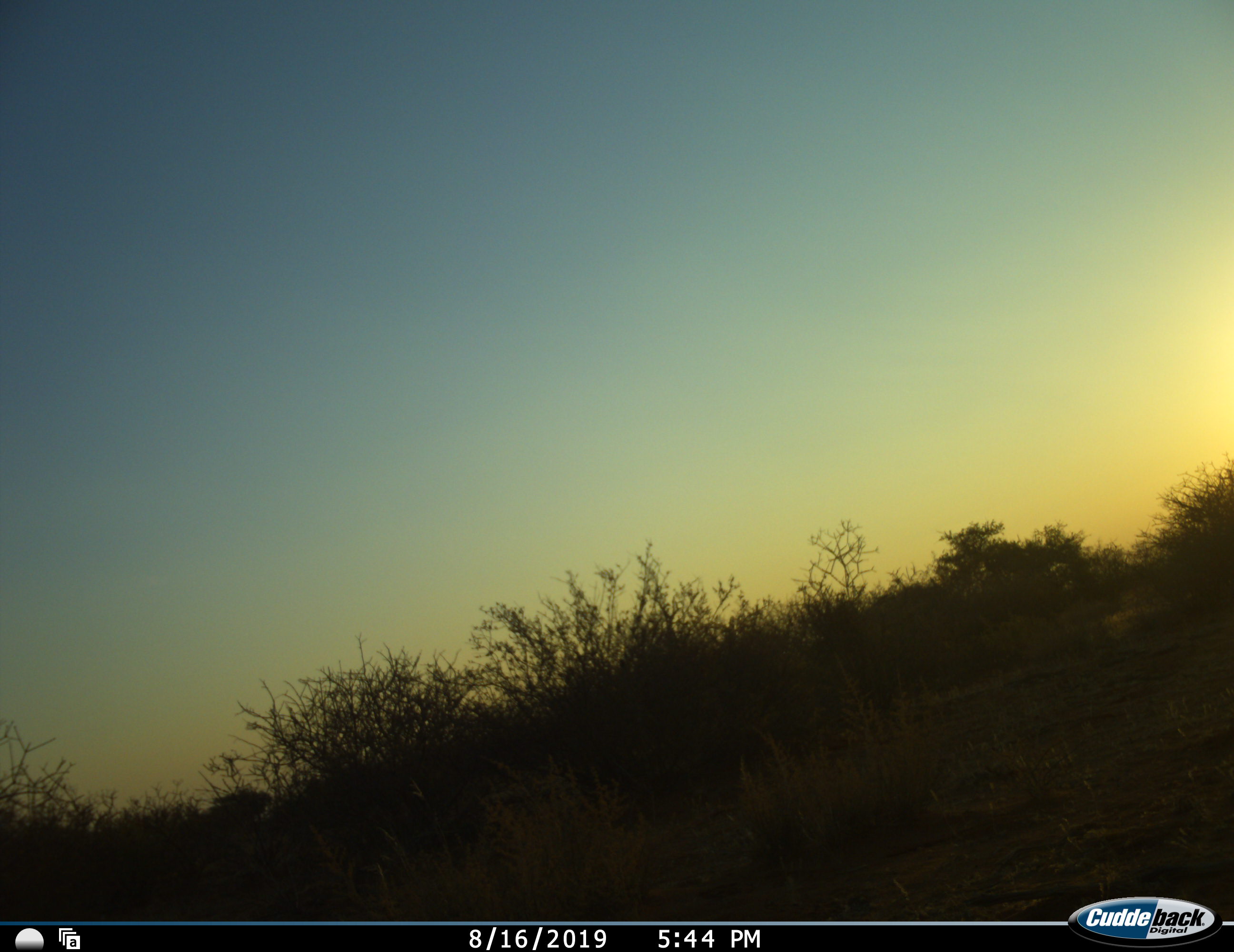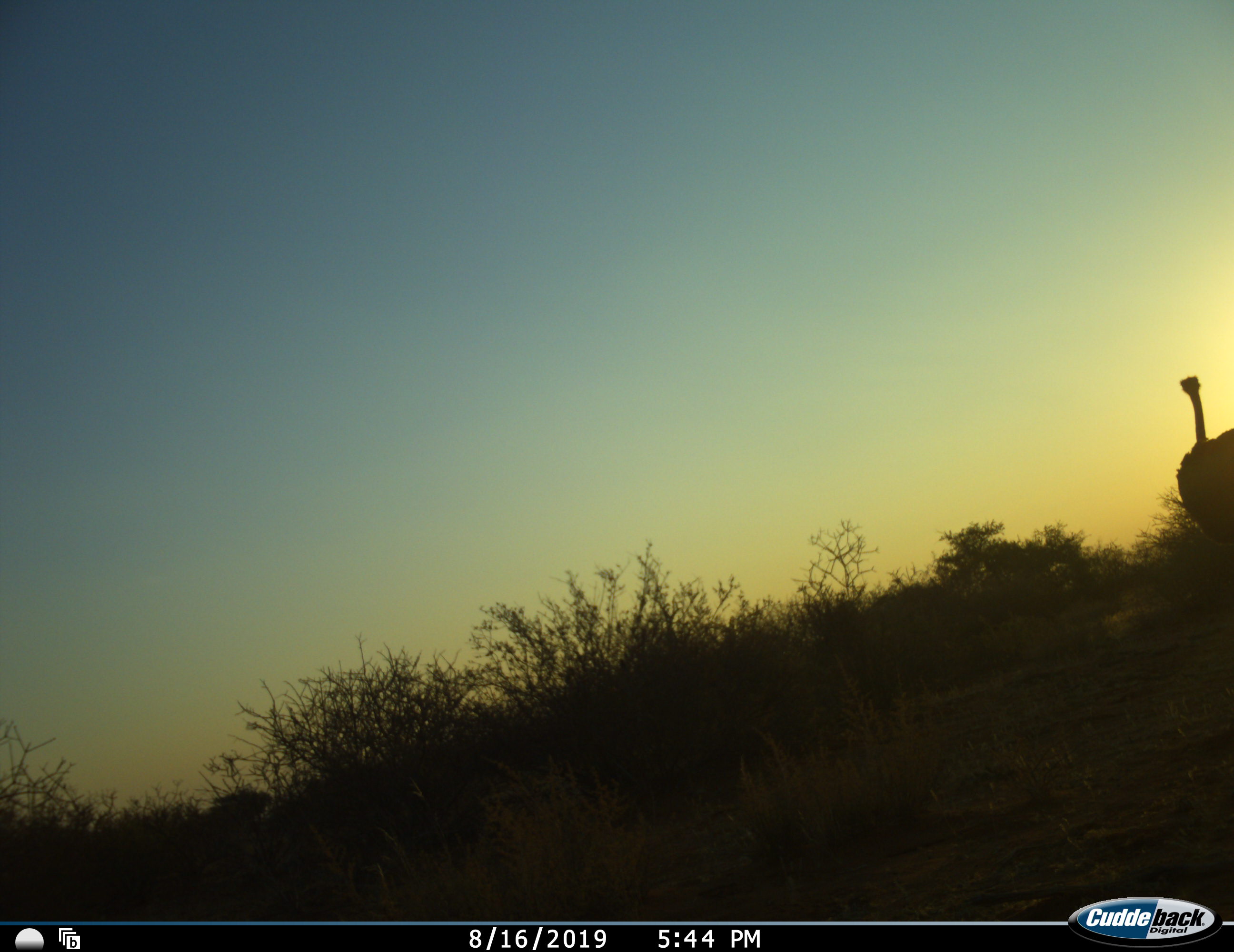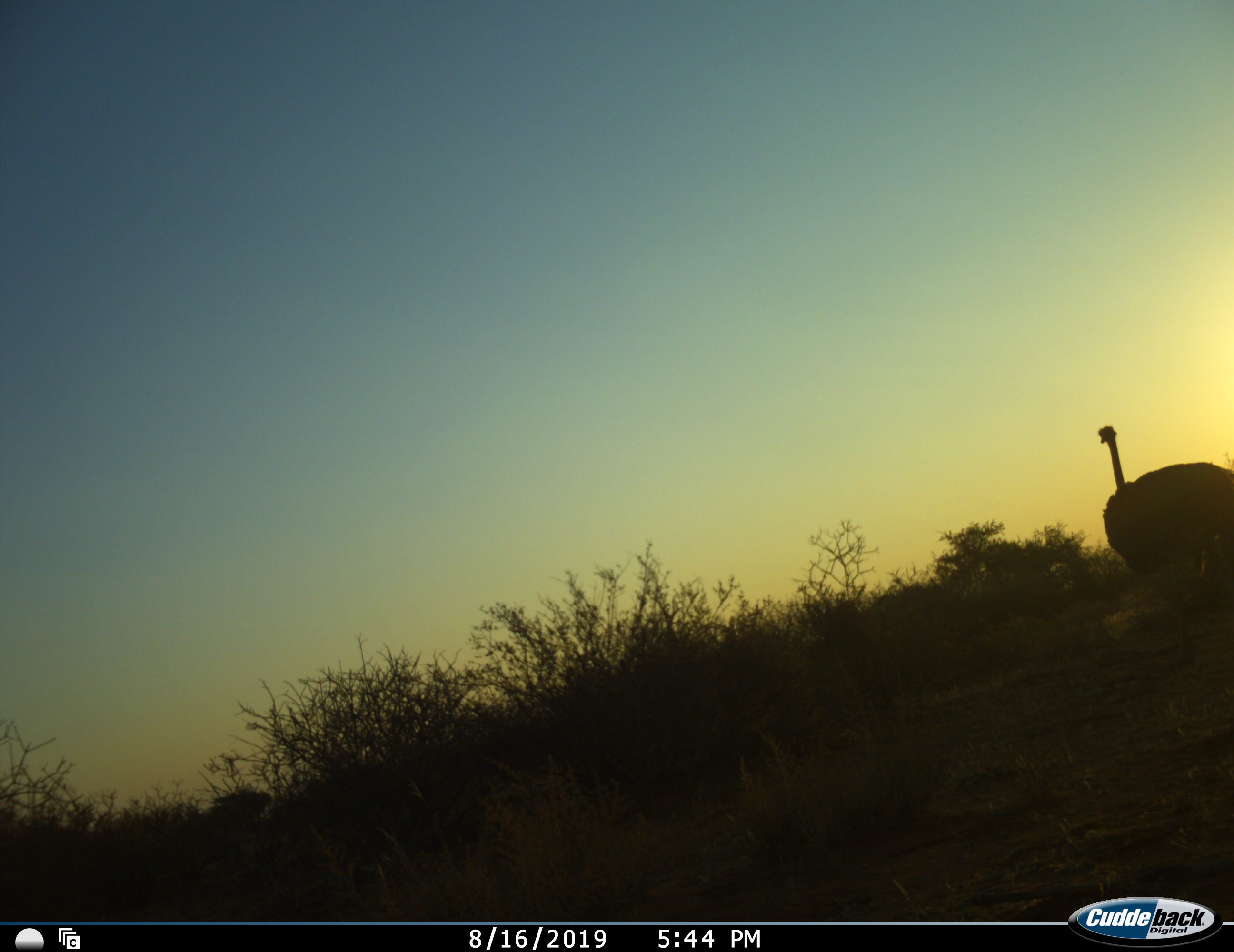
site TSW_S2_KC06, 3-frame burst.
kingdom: Animalia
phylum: Chordata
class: Aves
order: Struthioniformes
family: Struthionidae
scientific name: Struthionidae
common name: ostrich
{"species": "ostrich (Struthionidae)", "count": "1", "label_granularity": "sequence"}